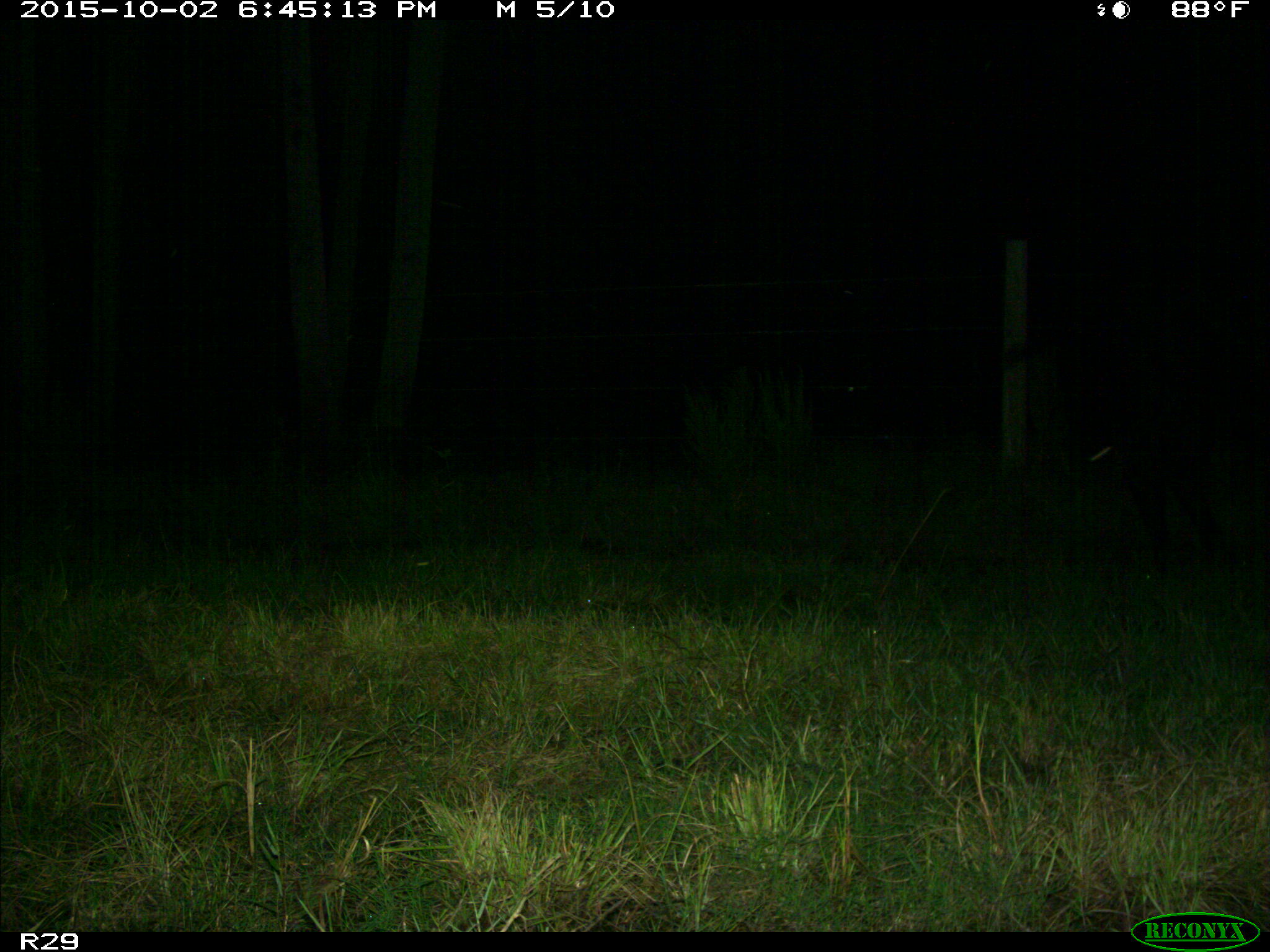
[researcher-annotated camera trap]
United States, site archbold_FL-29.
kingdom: Animalia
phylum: Chordata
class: Mammalia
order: Artiodactyla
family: Bovidae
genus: Bos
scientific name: Bos taurus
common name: domestic cow